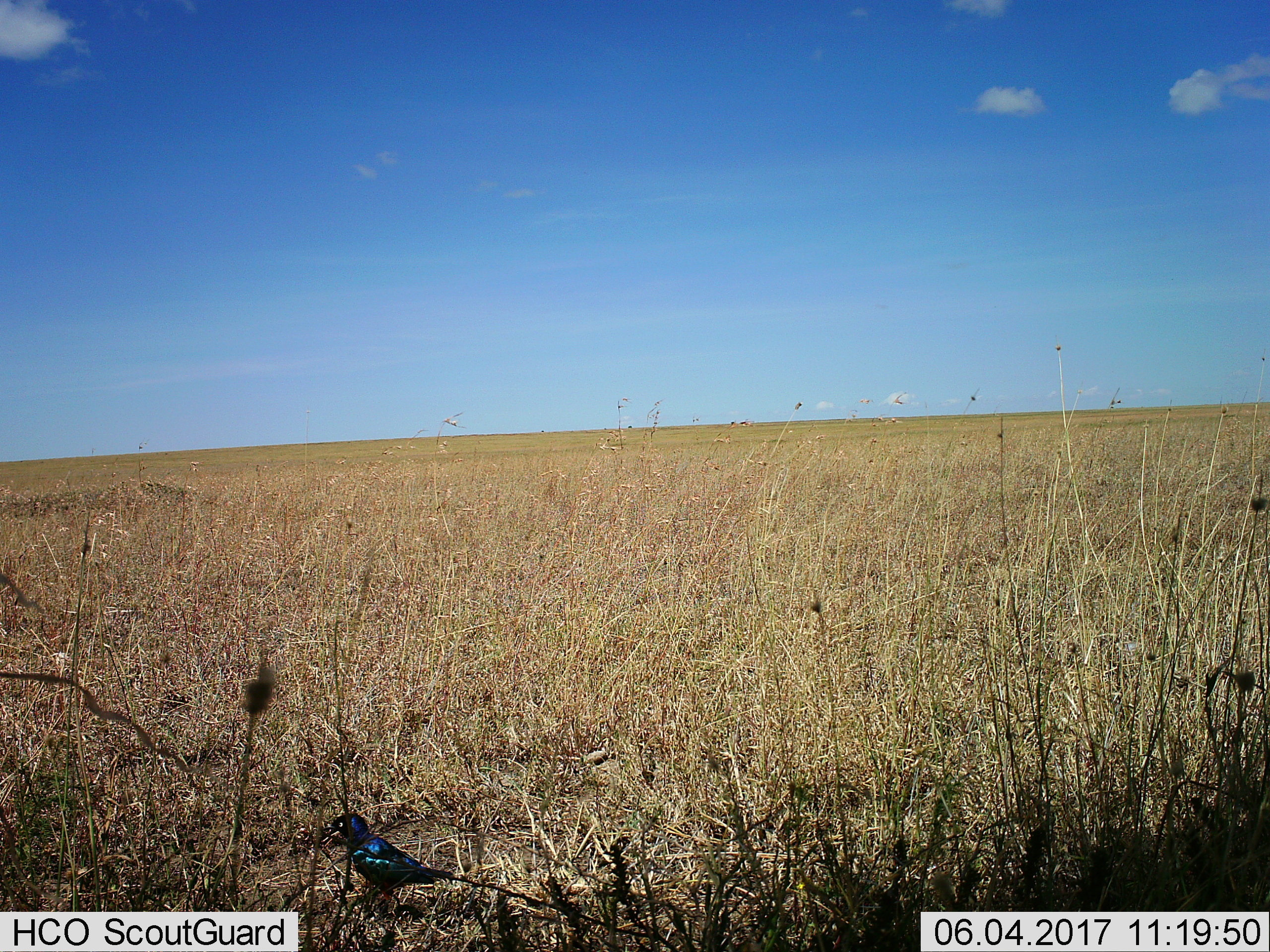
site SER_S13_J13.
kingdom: Animalia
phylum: Chordata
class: Aves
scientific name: Aves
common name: bird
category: birdother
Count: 1.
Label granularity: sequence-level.